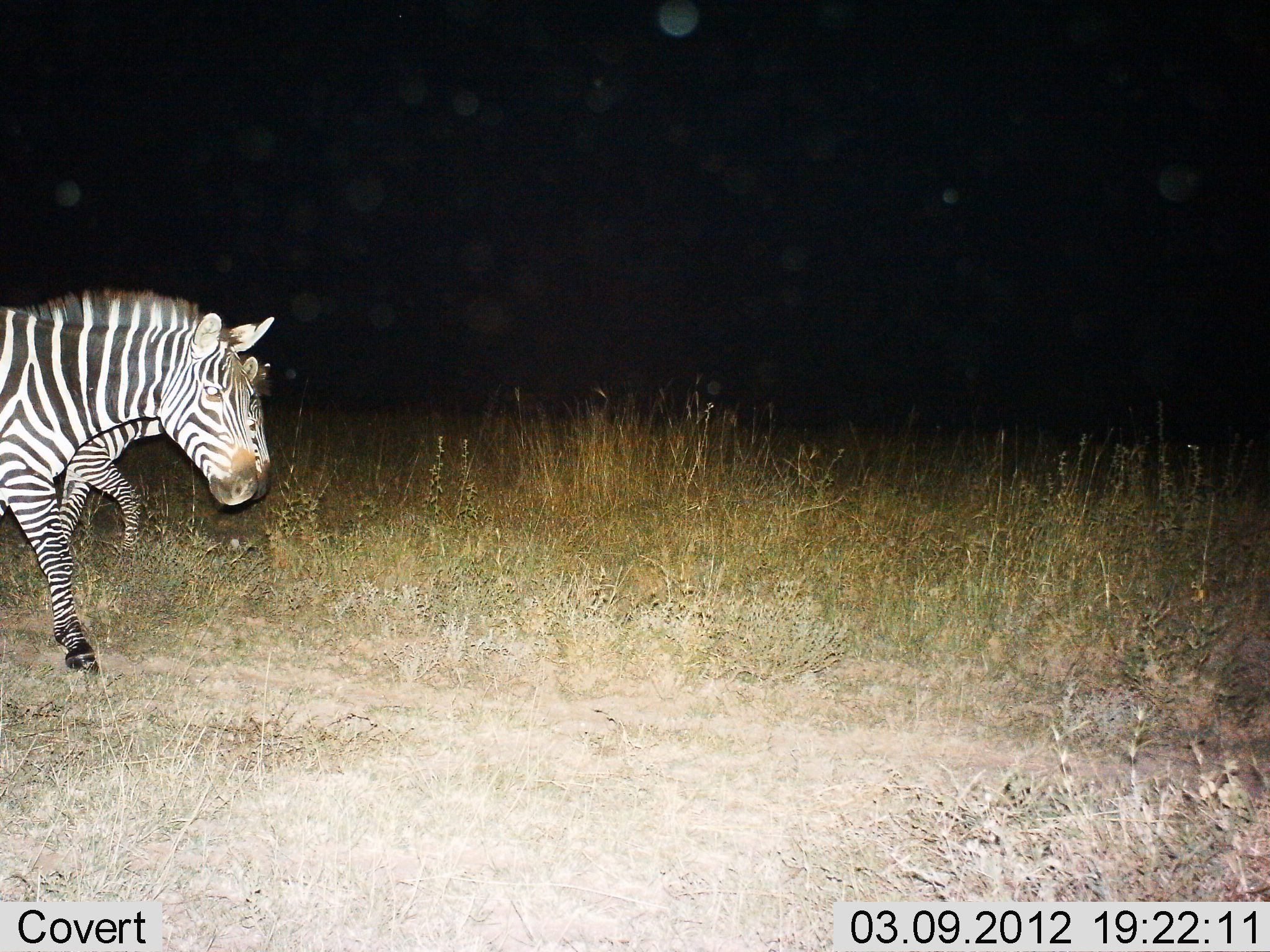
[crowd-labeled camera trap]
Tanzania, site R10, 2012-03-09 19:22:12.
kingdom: Animalia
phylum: Chordata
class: Mammalia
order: Perissodactyla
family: Equidae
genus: Equus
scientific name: Equus quagga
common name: plains zebra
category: zebra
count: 2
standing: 8%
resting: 0%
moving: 92%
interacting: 0%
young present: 0%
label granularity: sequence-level